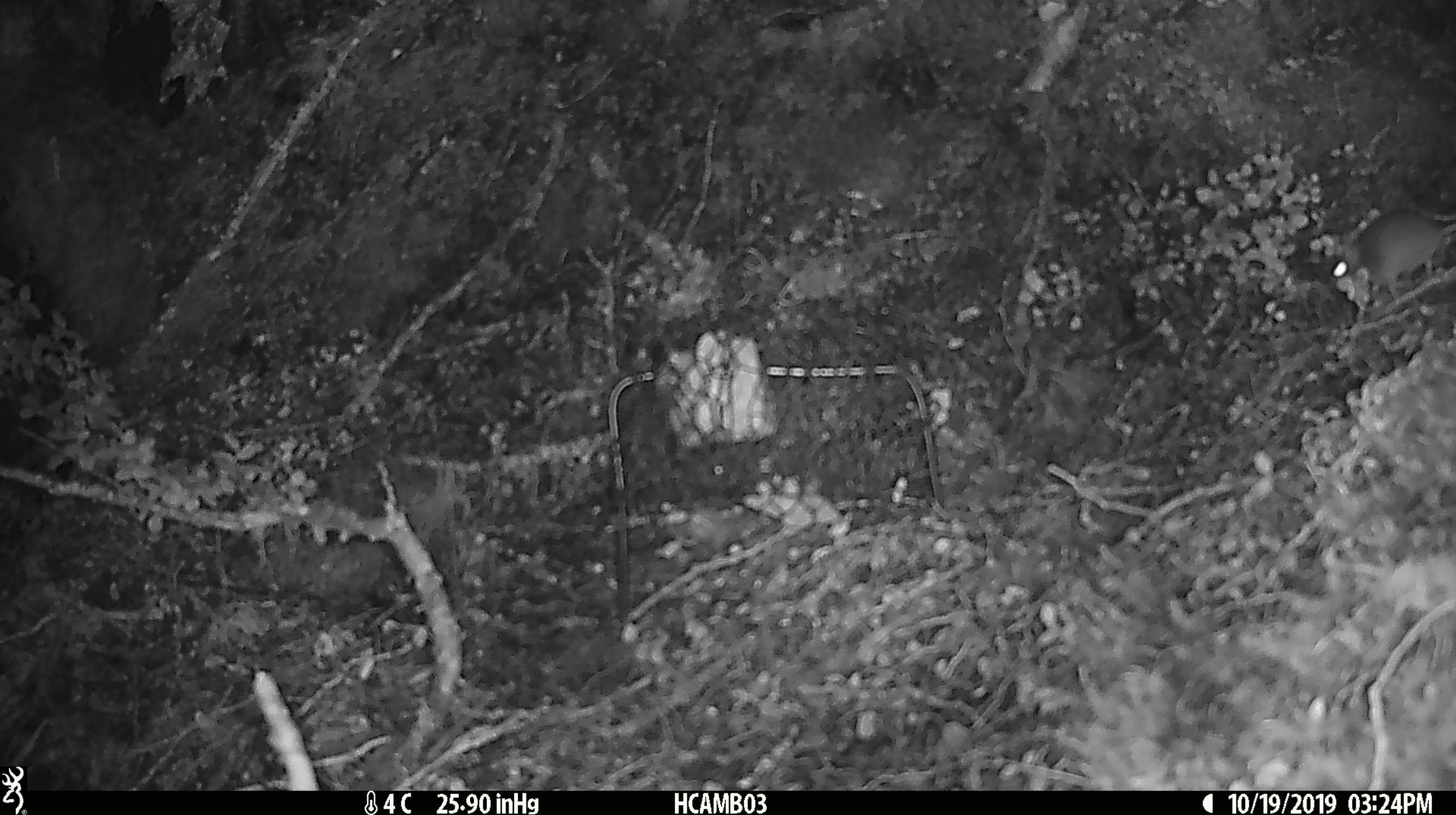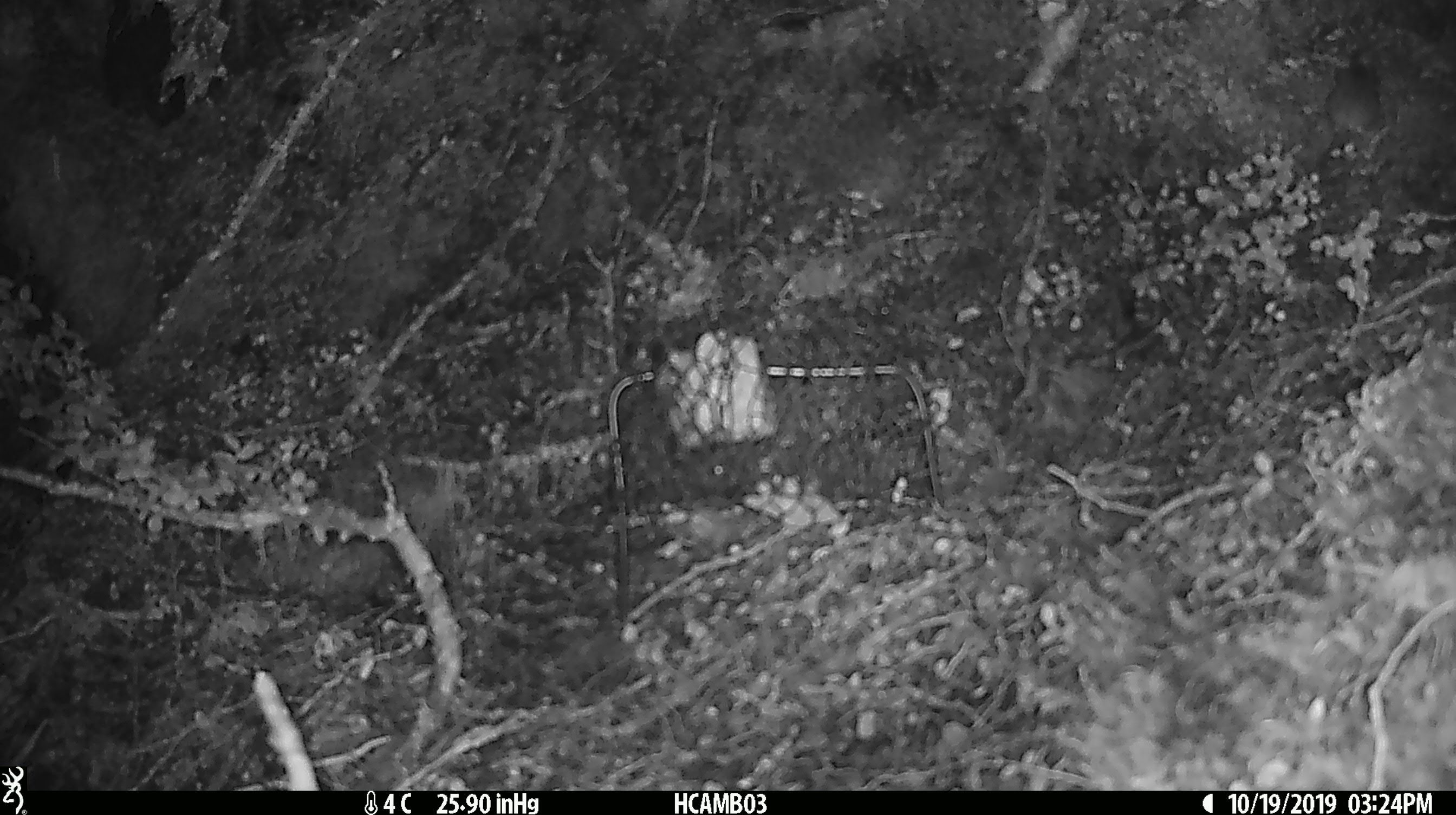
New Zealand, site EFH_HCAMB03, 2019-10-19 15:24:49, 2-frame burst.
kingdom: Animalia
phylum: Chordata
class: Mammalia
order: Rodentia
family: Muridae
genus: Mus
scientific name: Mus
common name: mouse